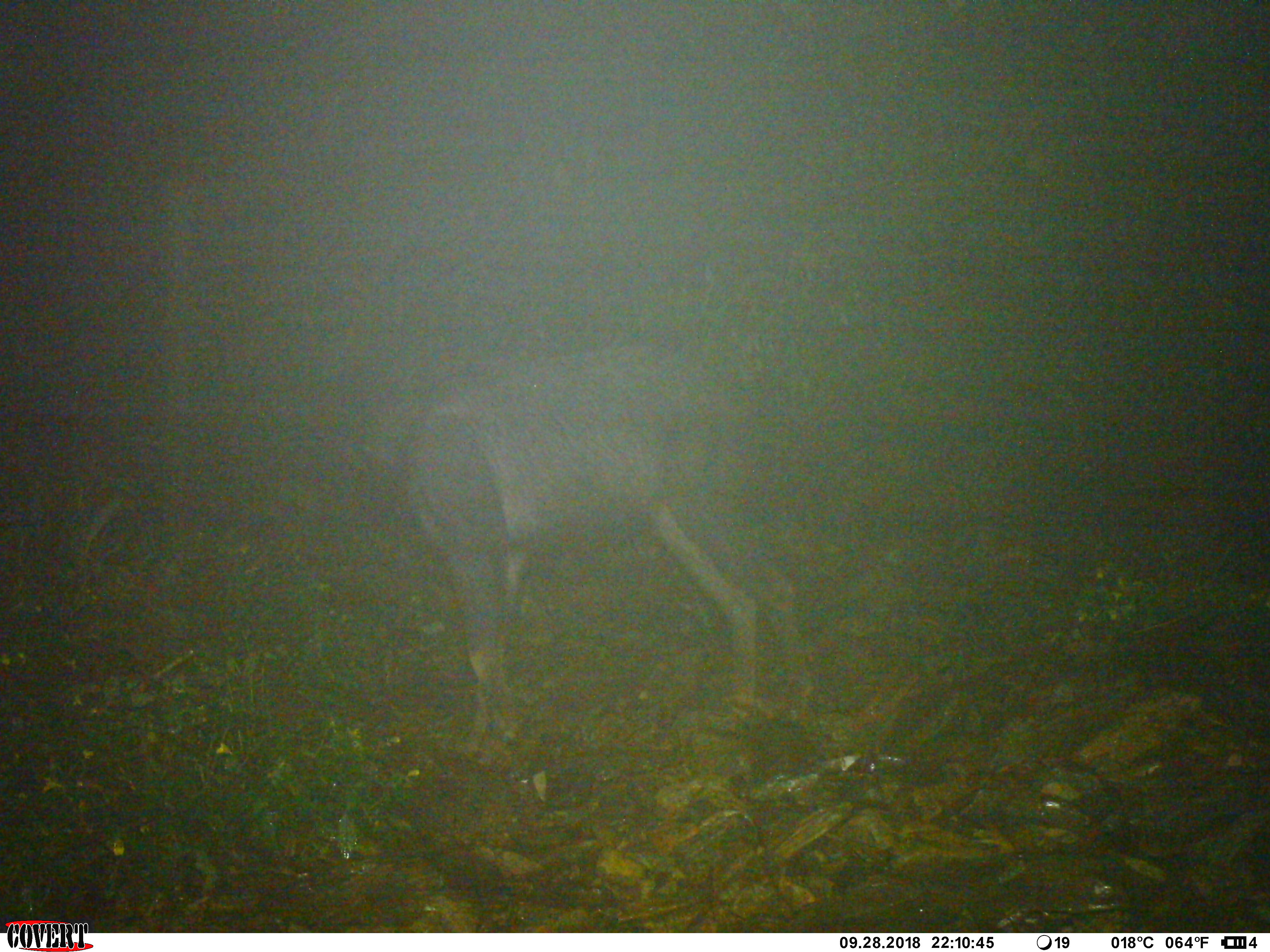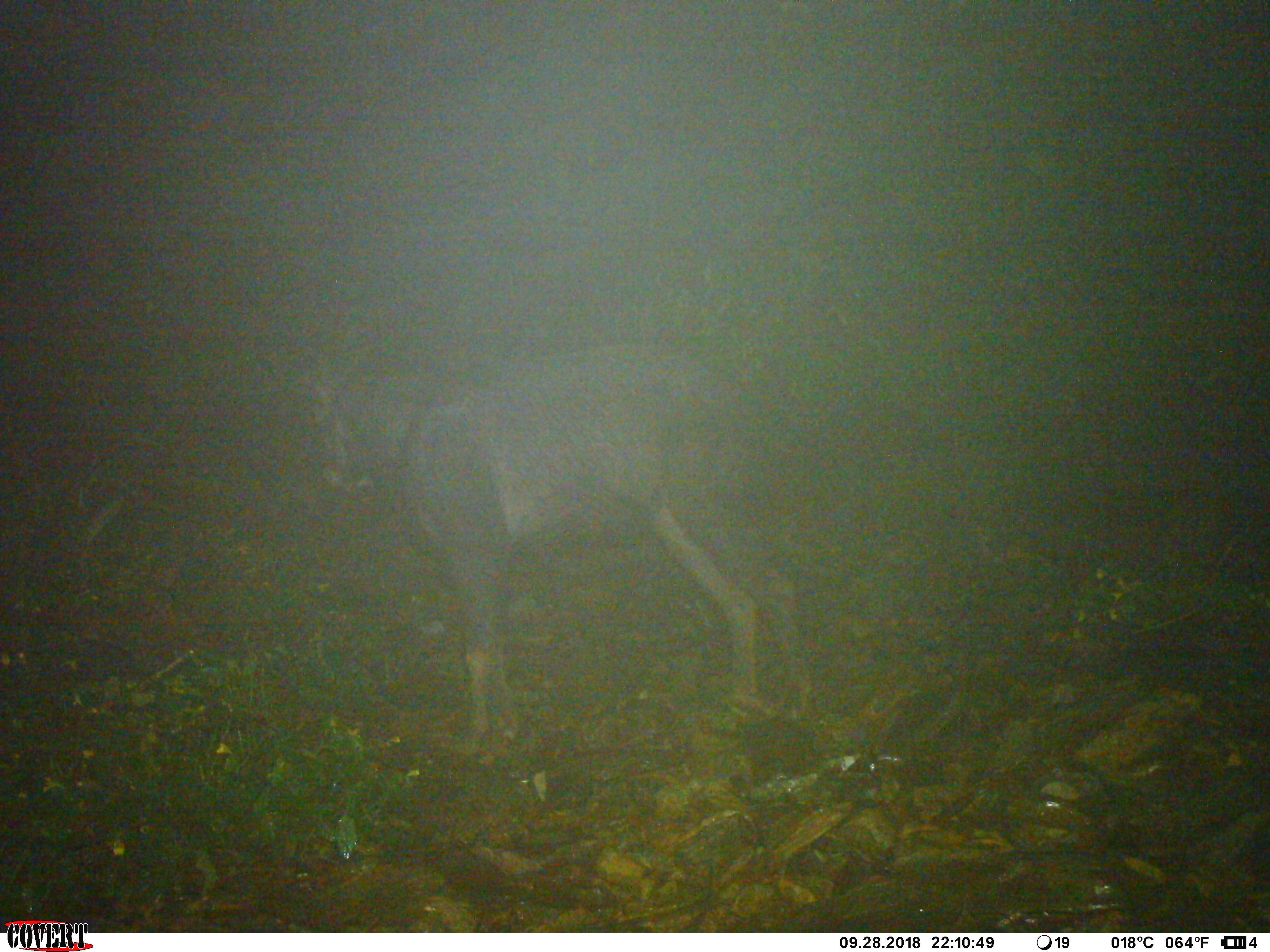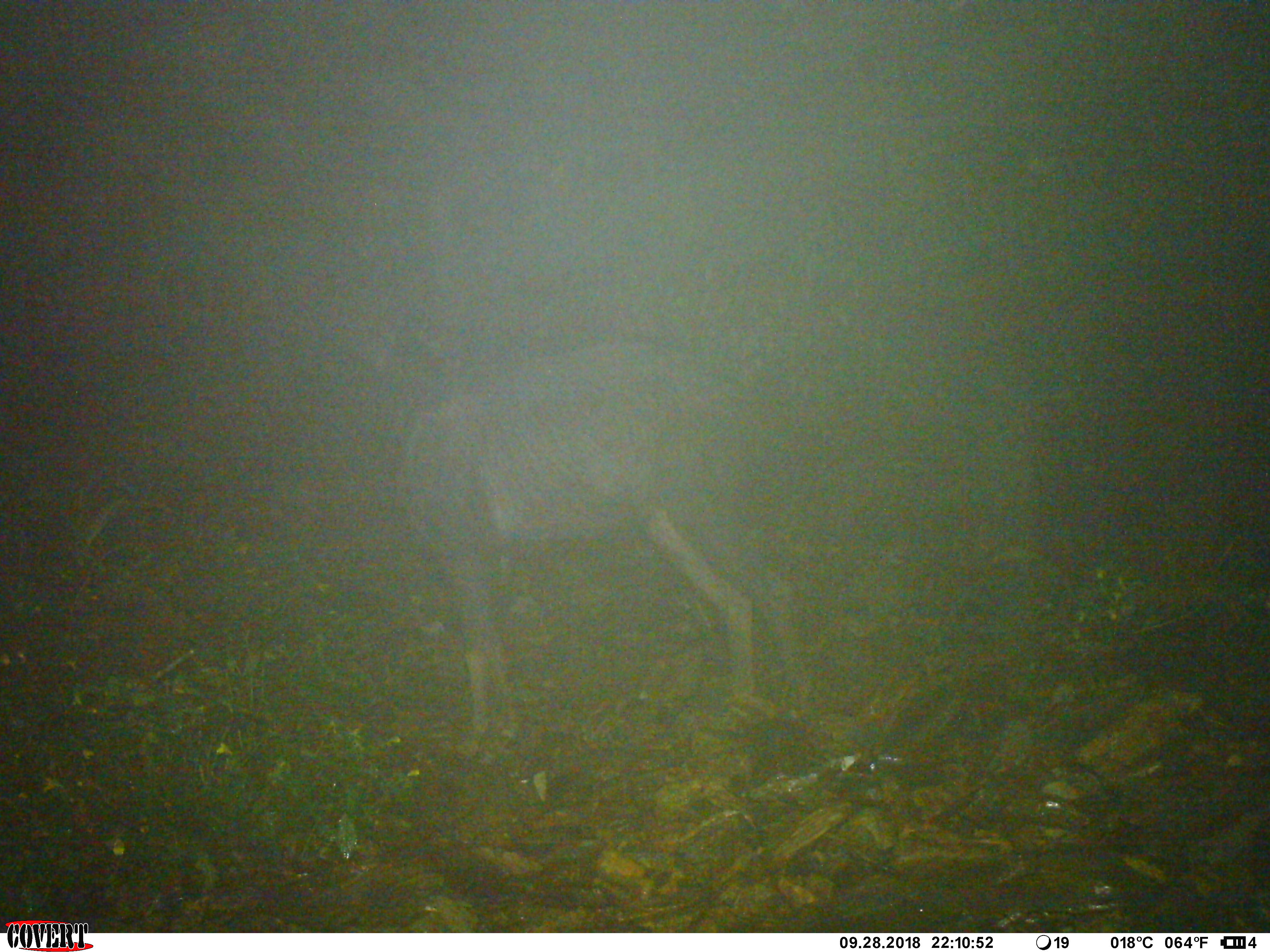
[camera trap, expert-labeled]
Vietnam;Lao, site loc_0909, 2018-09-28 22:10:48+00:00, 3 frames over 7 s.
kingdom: Animalia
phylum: Chordata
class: Mammalia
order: Artiodactyla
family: Bovidae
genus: Capricornis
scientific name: Capricornis sumatraensis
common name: chinese serow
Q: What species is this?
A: Chinese serow (Capricornis sumatraensis).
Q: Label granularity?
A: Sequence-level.